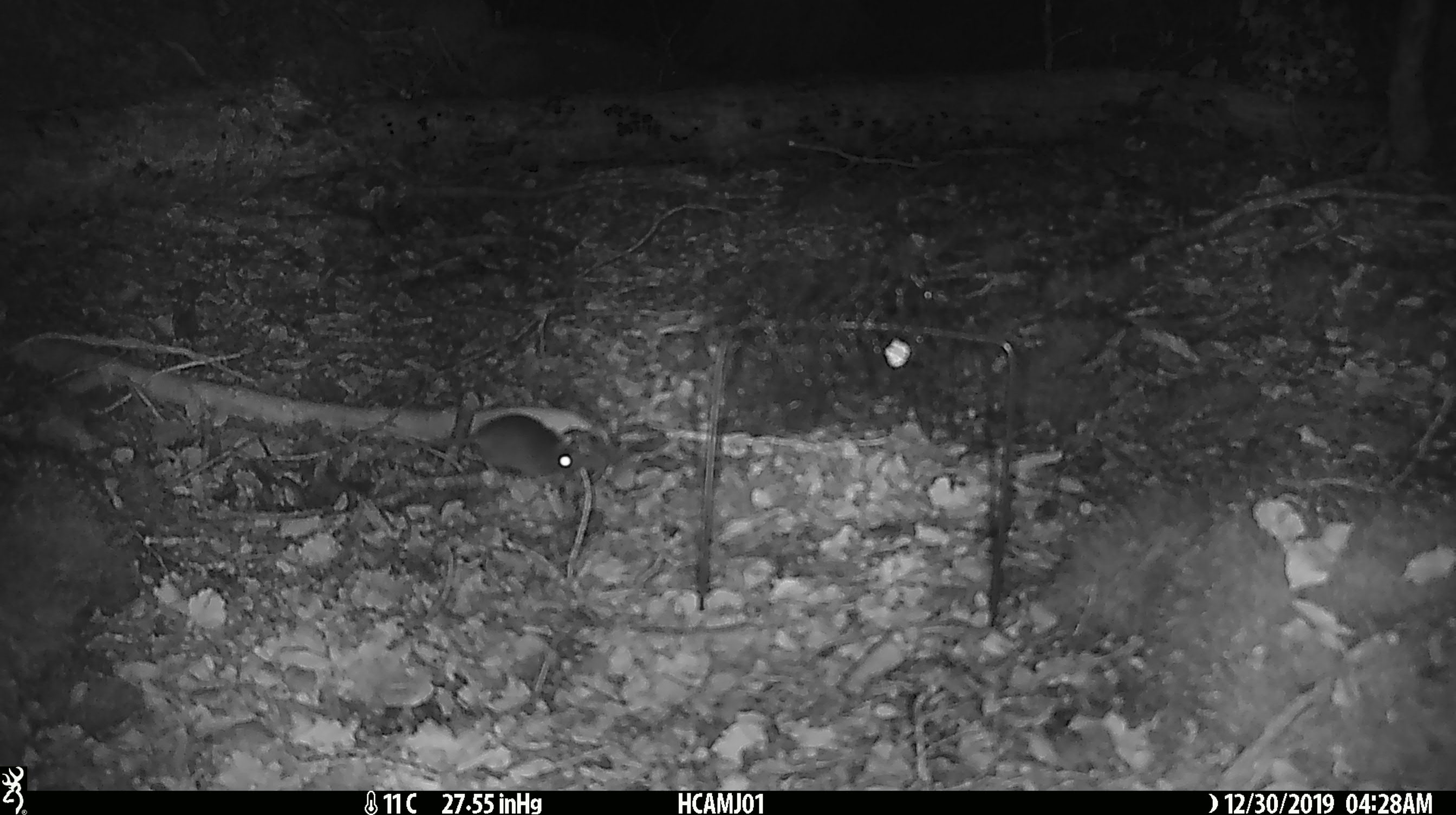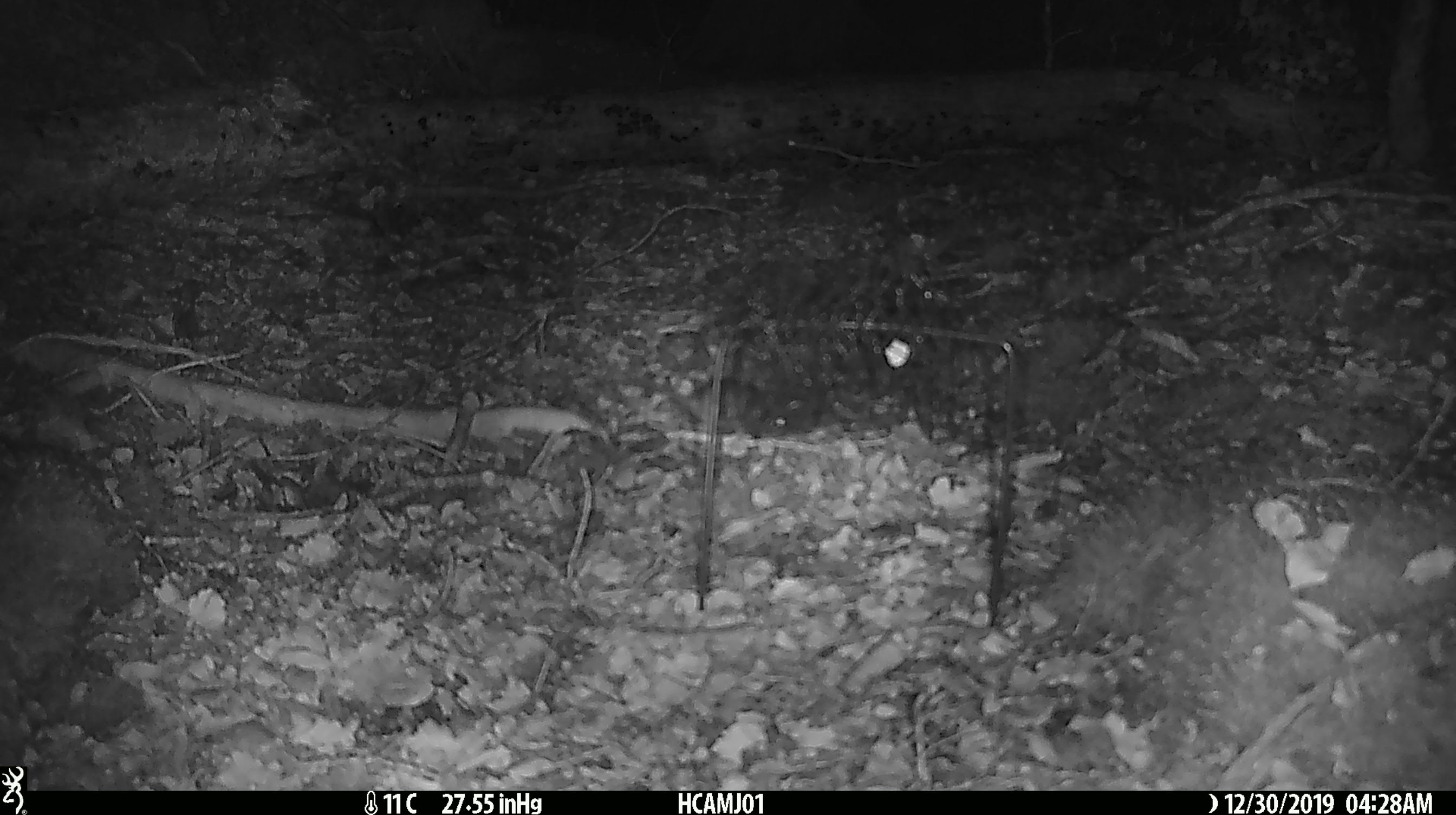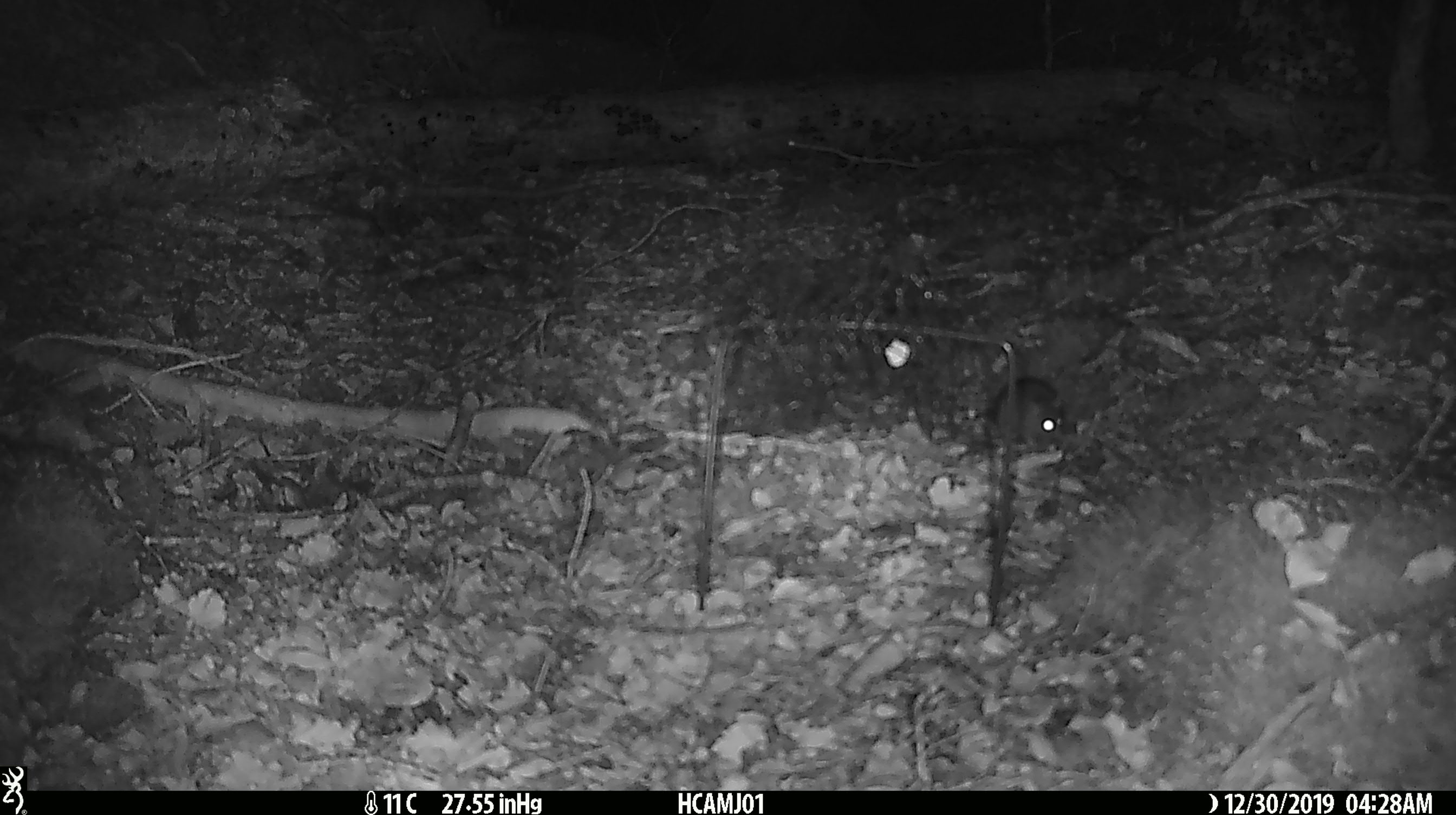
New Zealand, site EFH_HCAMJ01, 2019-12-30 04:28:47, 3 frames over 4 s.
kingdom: Animalia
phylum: Chordata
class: Mammalia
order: Rodentia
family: Muridae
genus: Mus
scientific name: Mus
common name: mouse